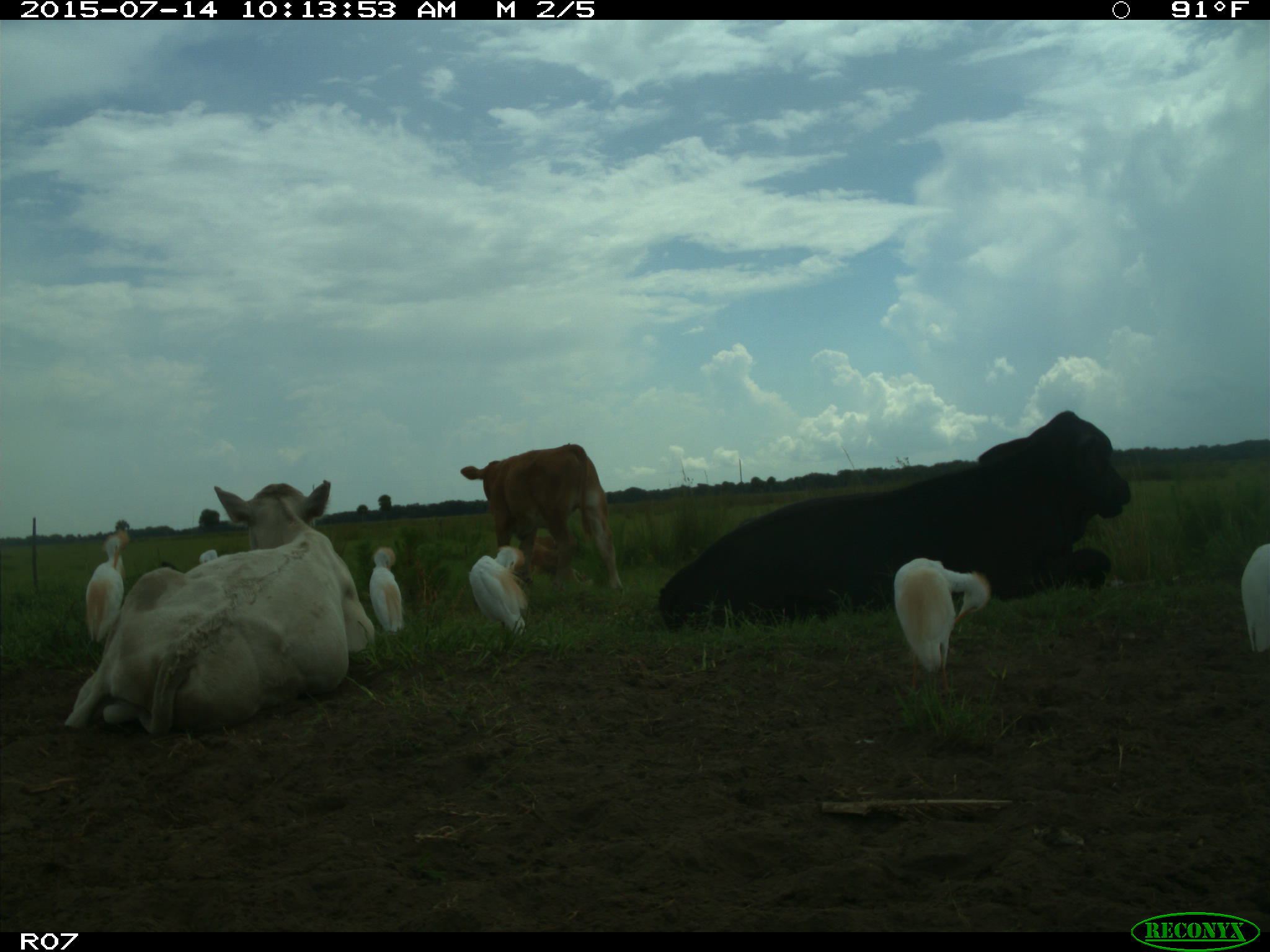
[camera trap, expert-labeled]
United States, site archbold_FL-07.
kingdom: Animalia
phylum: Chordata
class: Mammalia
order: Artiodactyla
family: Bovidae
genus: Bos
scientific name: Bos taurus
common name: domestic cow